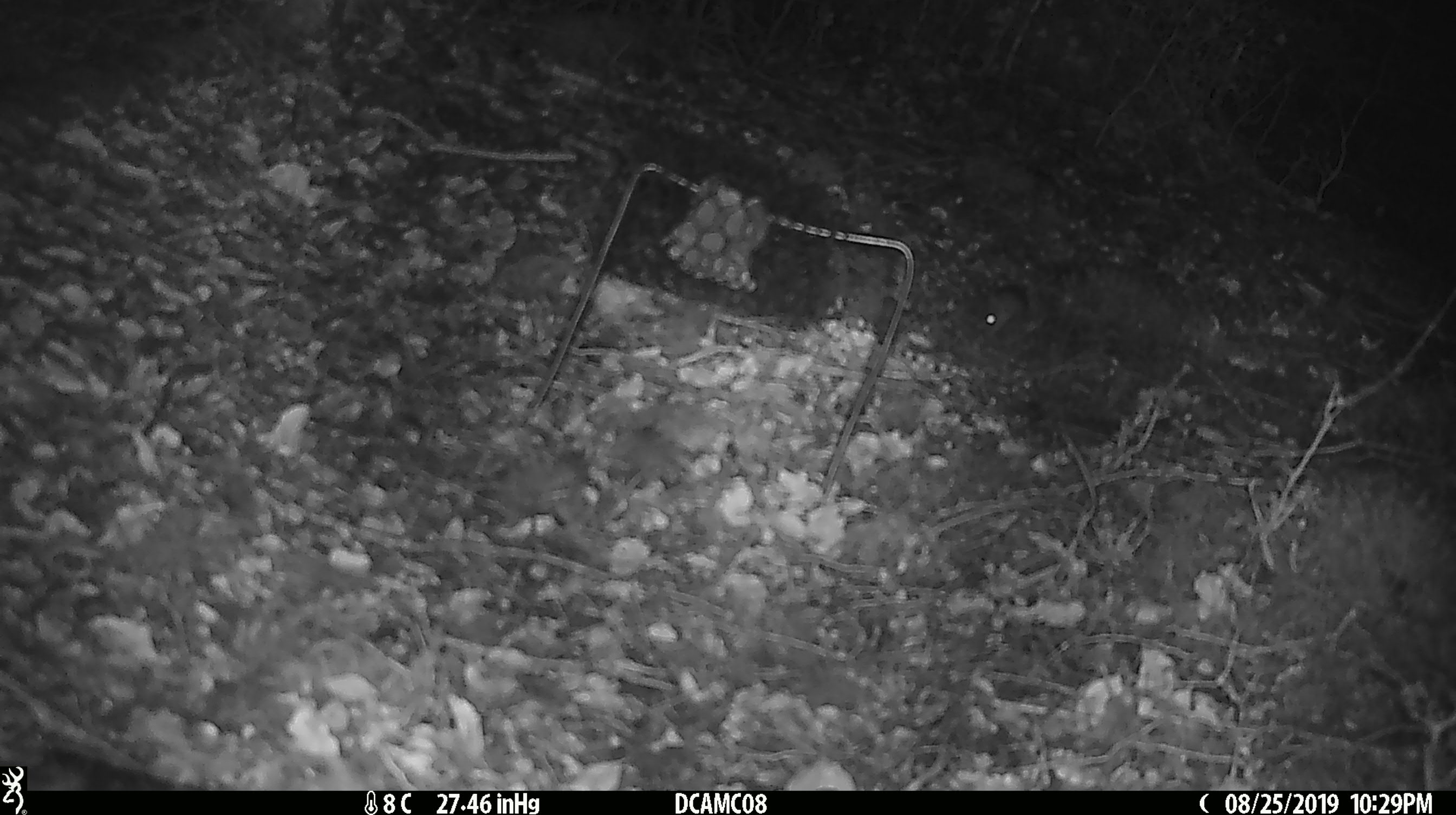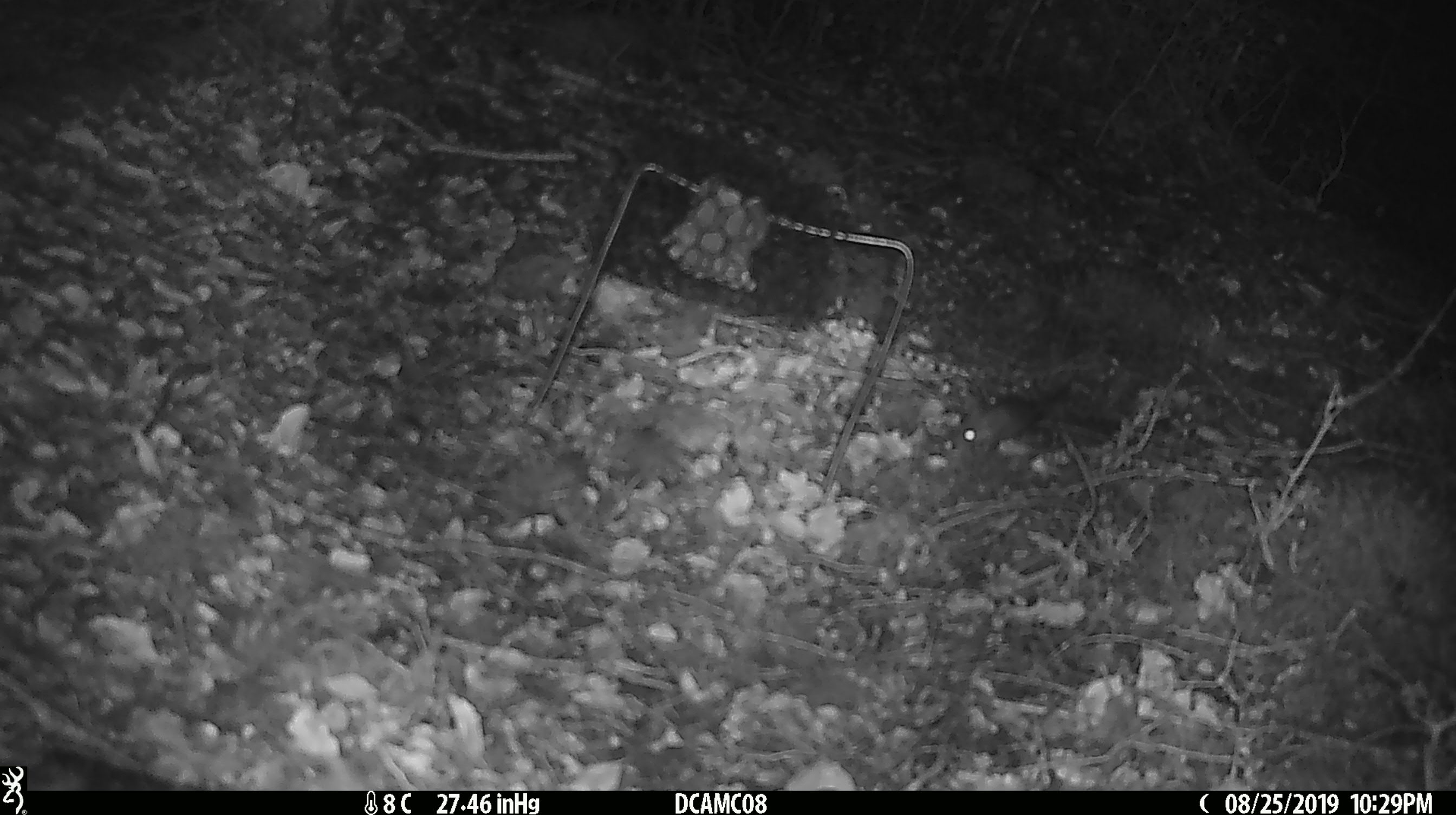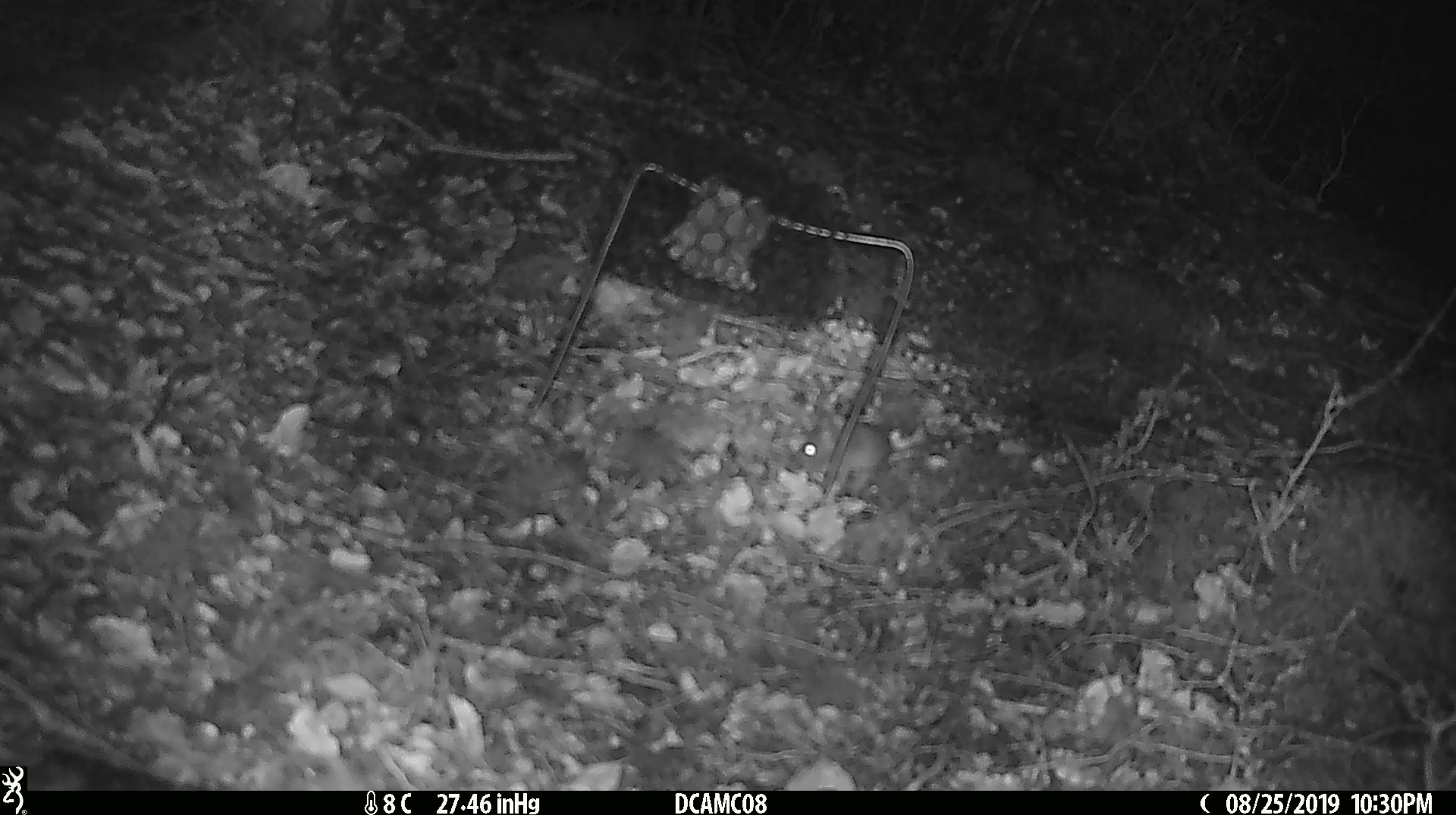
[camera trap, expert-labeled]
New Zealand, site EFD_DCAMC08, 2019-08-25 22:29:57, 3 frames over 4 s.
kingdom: Animalia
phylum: Chordata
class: Mammalia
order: Rodentia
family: Muridae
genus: Mus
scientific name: Mus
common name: mouse